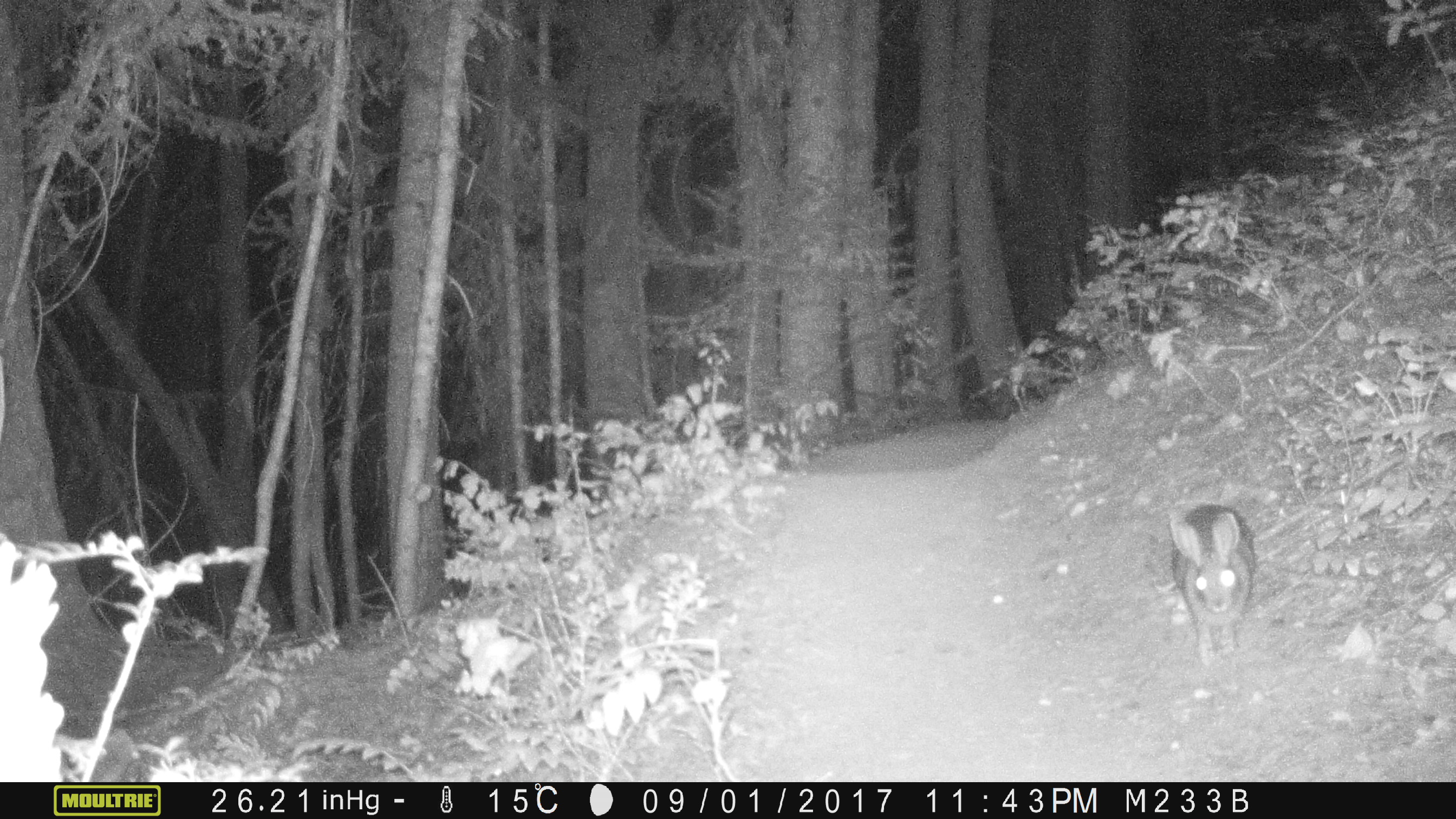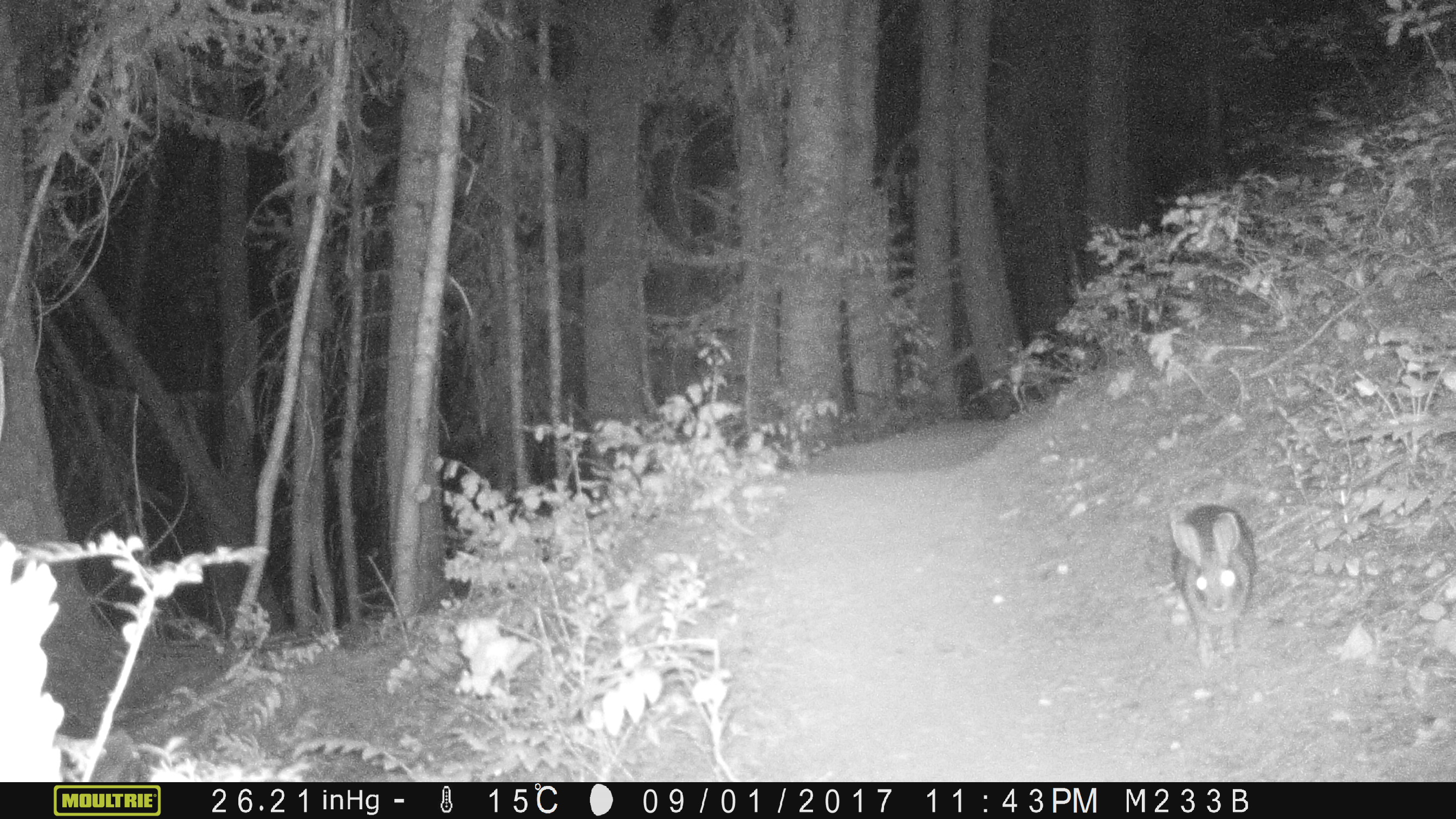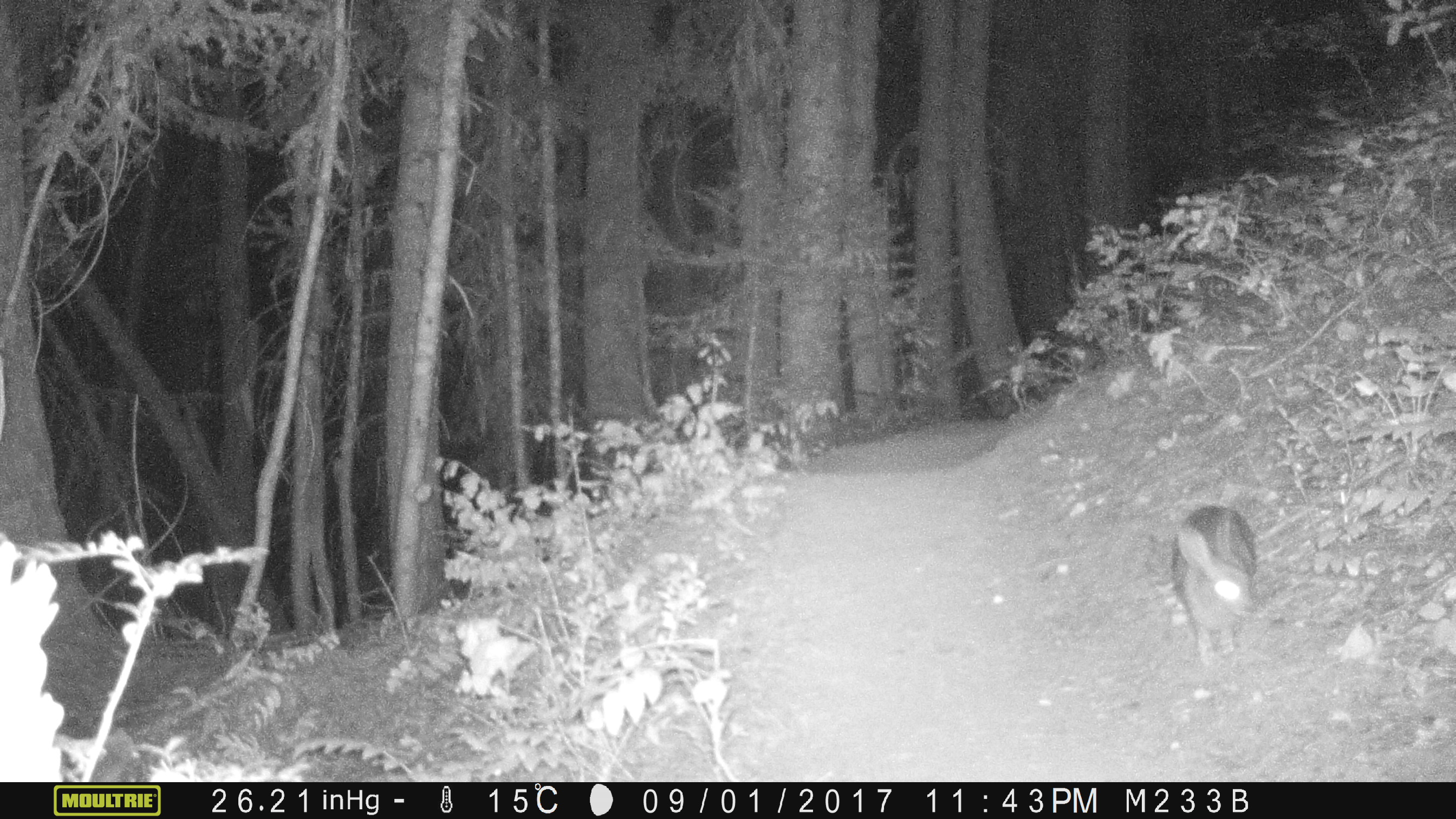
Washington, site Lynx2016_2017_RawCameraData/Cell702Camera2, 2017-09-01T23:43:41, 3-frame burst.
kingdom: Animalia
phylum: Chordata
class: Mammalia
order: Lagomorpha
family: Leporidae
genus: Lepus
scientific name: Lepus americanus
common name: snowshoe hare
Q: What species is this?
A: Lepus americanus (snowshoe hare).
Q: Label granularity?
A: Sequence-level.